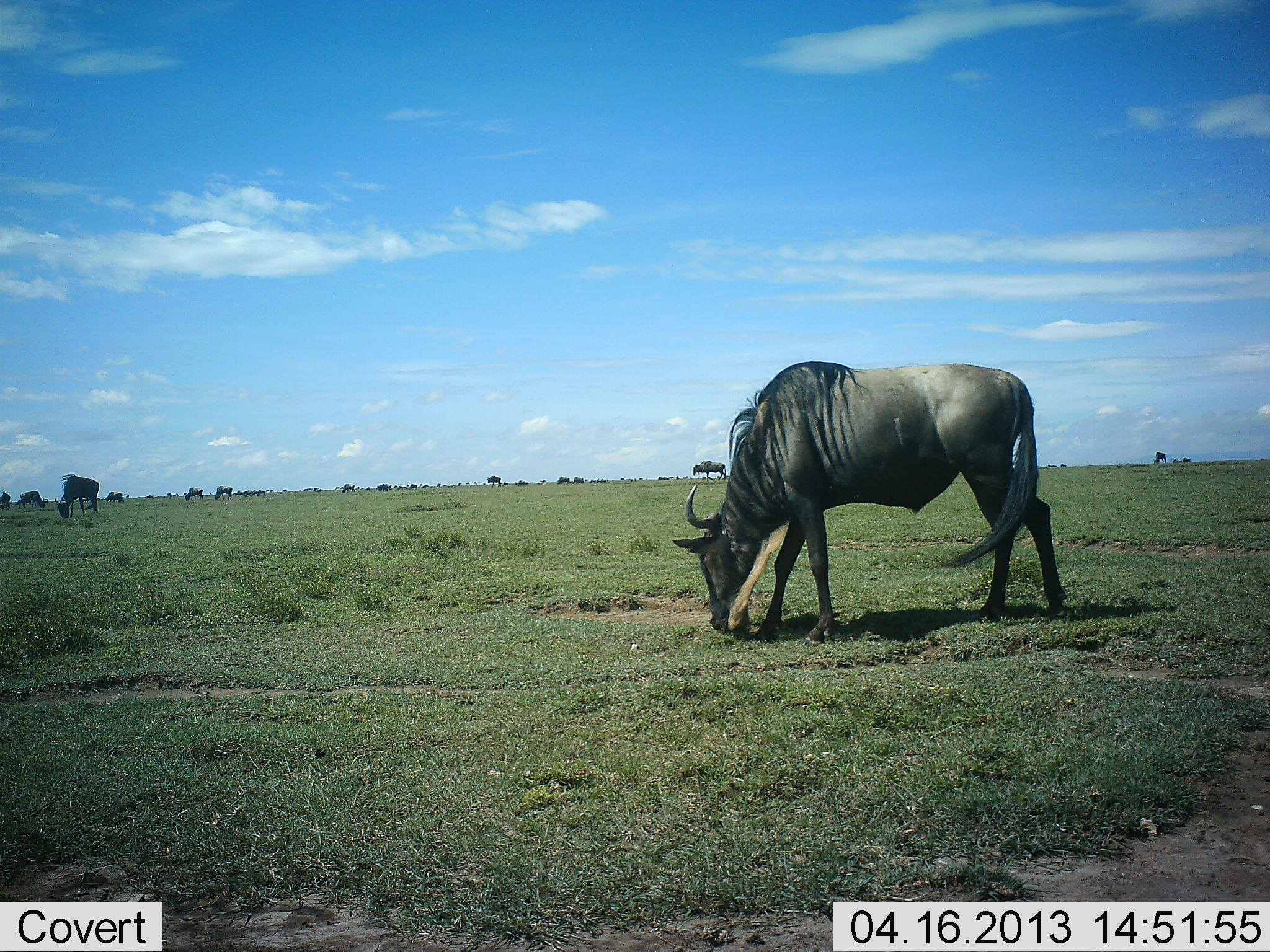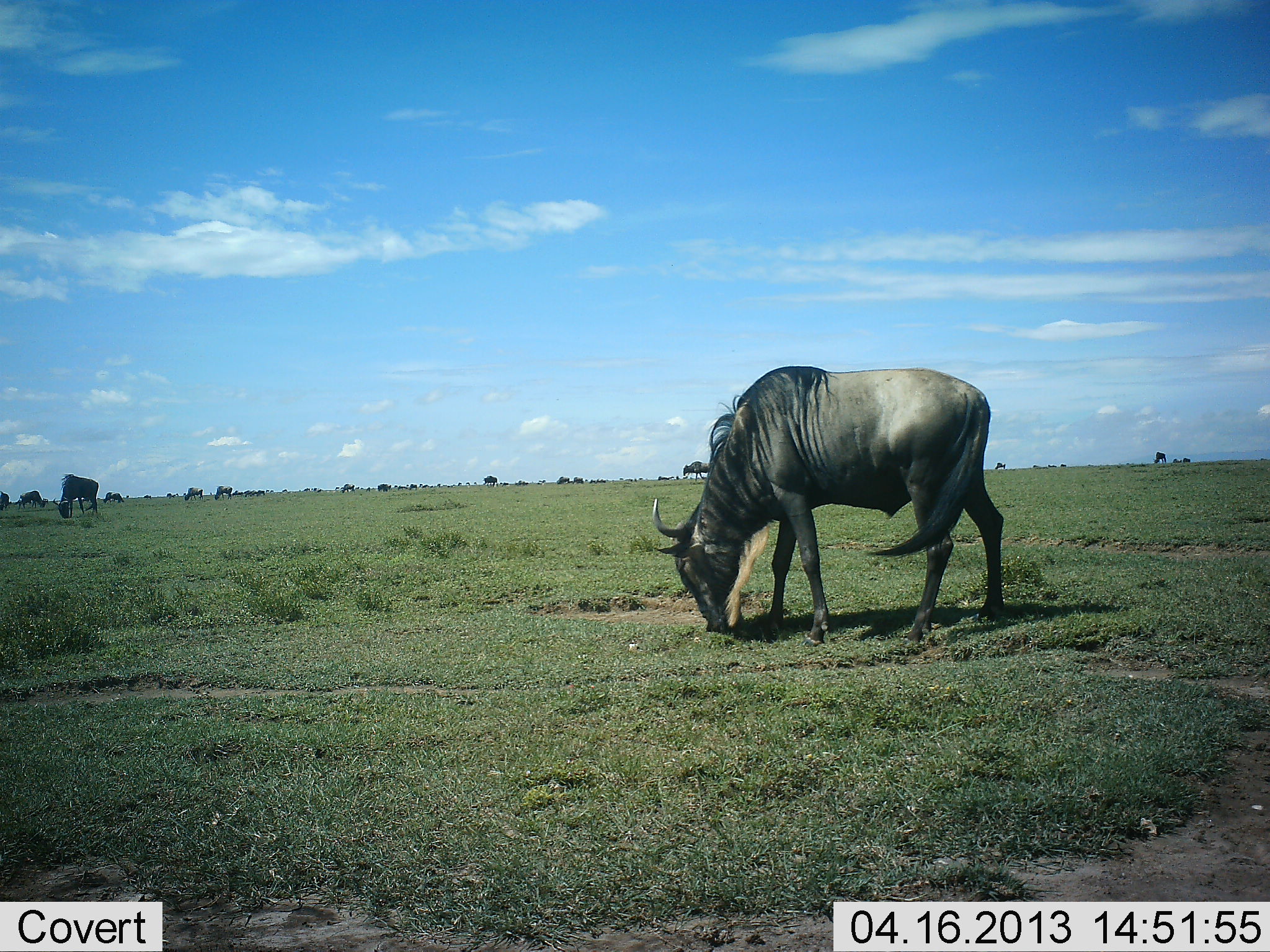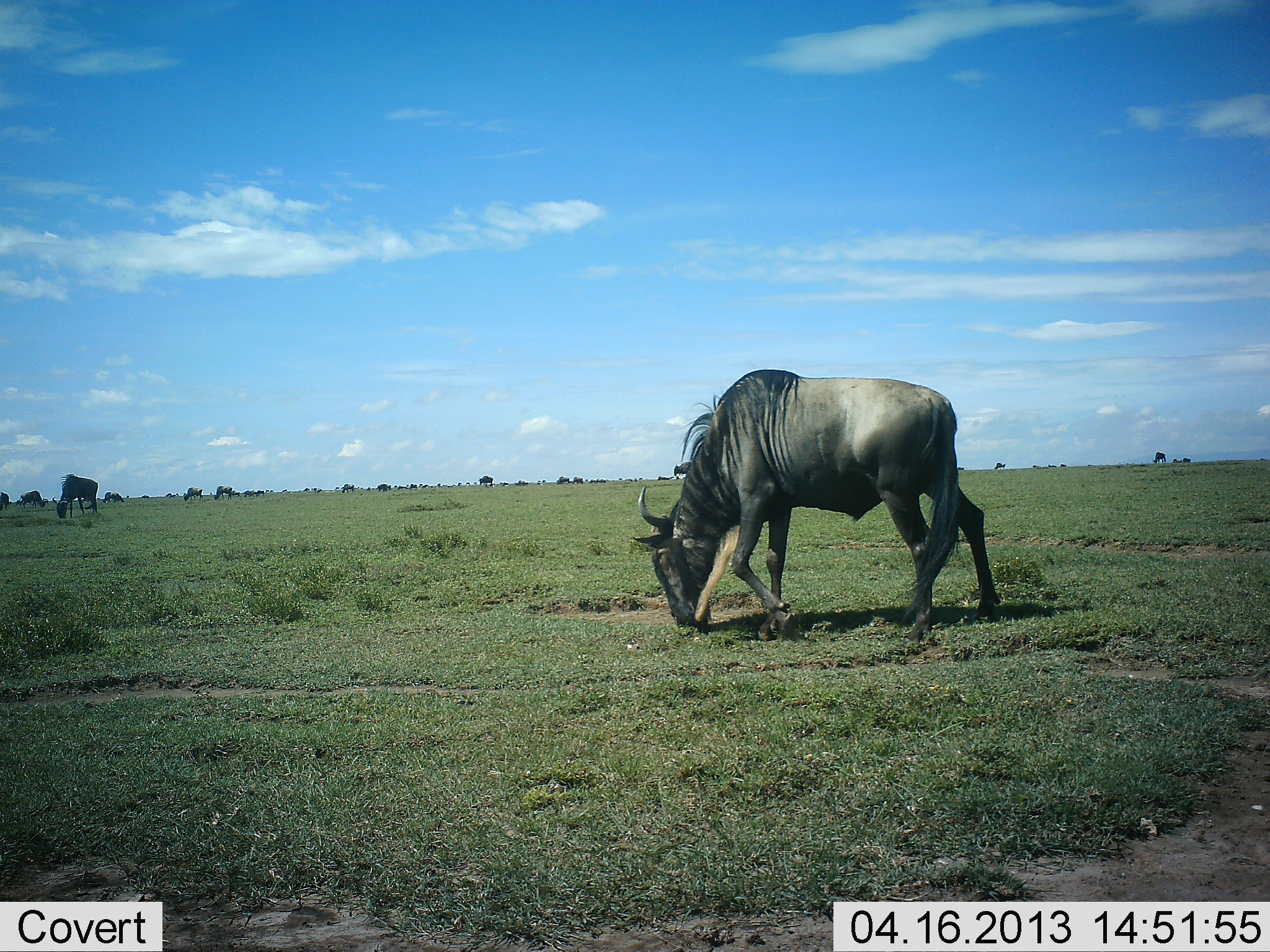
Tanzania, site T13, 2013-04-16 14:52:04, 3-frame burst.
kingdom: Animalia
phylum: Chordata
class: Mammalia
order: Artiodactyla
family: Bovidae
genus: Connochaetes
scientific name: Connochaetes taurinus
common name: blue wildebeest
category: wildebeest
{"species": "wildebeest (blue wildebeest) (Connochaetes taurinus)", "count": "11-50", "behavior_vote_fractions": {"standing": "22%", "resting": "3%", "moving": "25%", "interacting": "0%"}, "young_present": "0%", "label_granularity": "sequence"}